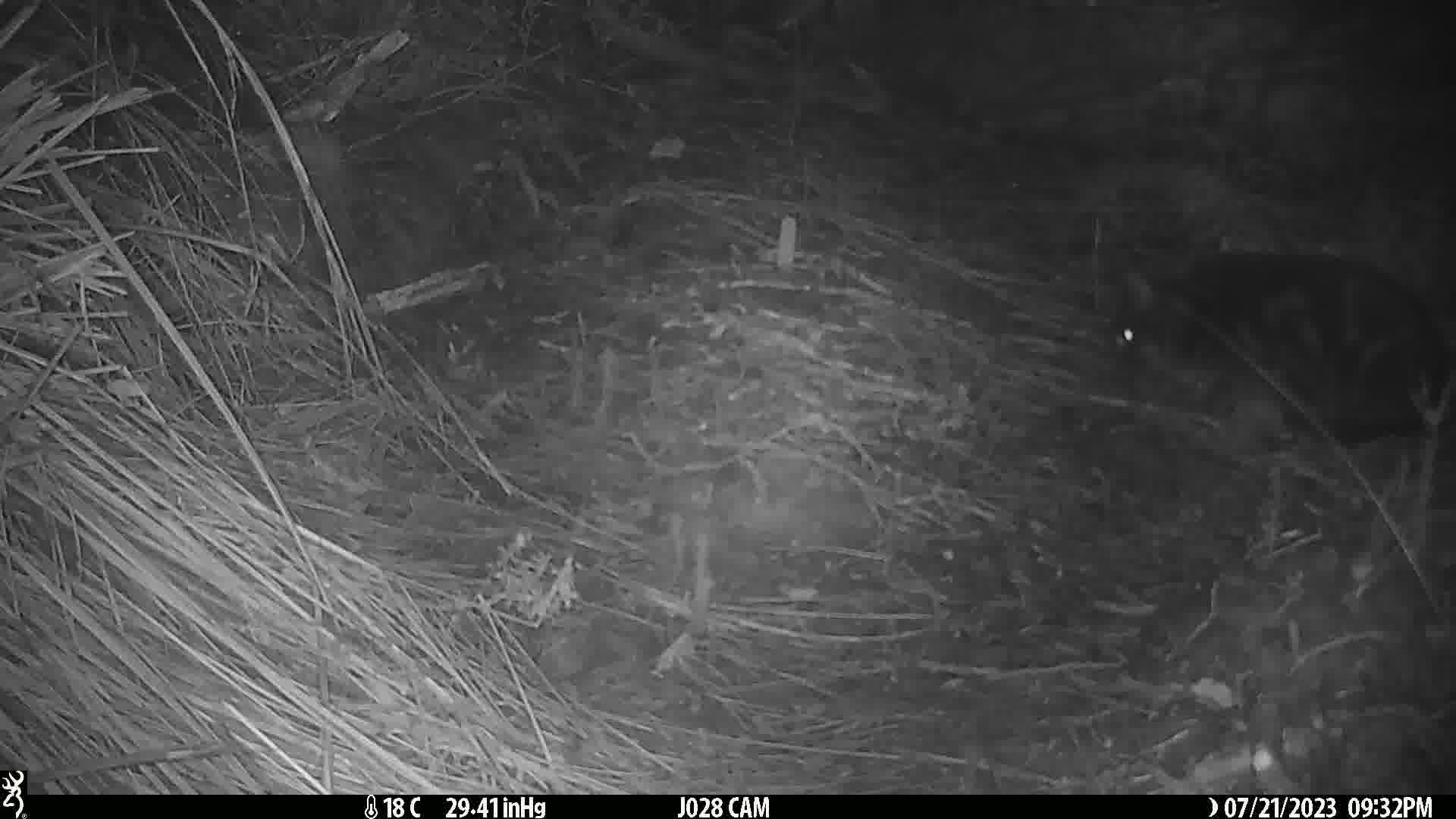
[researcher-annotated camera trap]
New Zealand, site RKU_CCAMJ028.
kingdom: Animalia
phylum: Chordata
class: Mammalia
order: Carnivora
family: Felidae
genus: Felis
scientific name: Felis catus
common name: domestic cat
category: cat